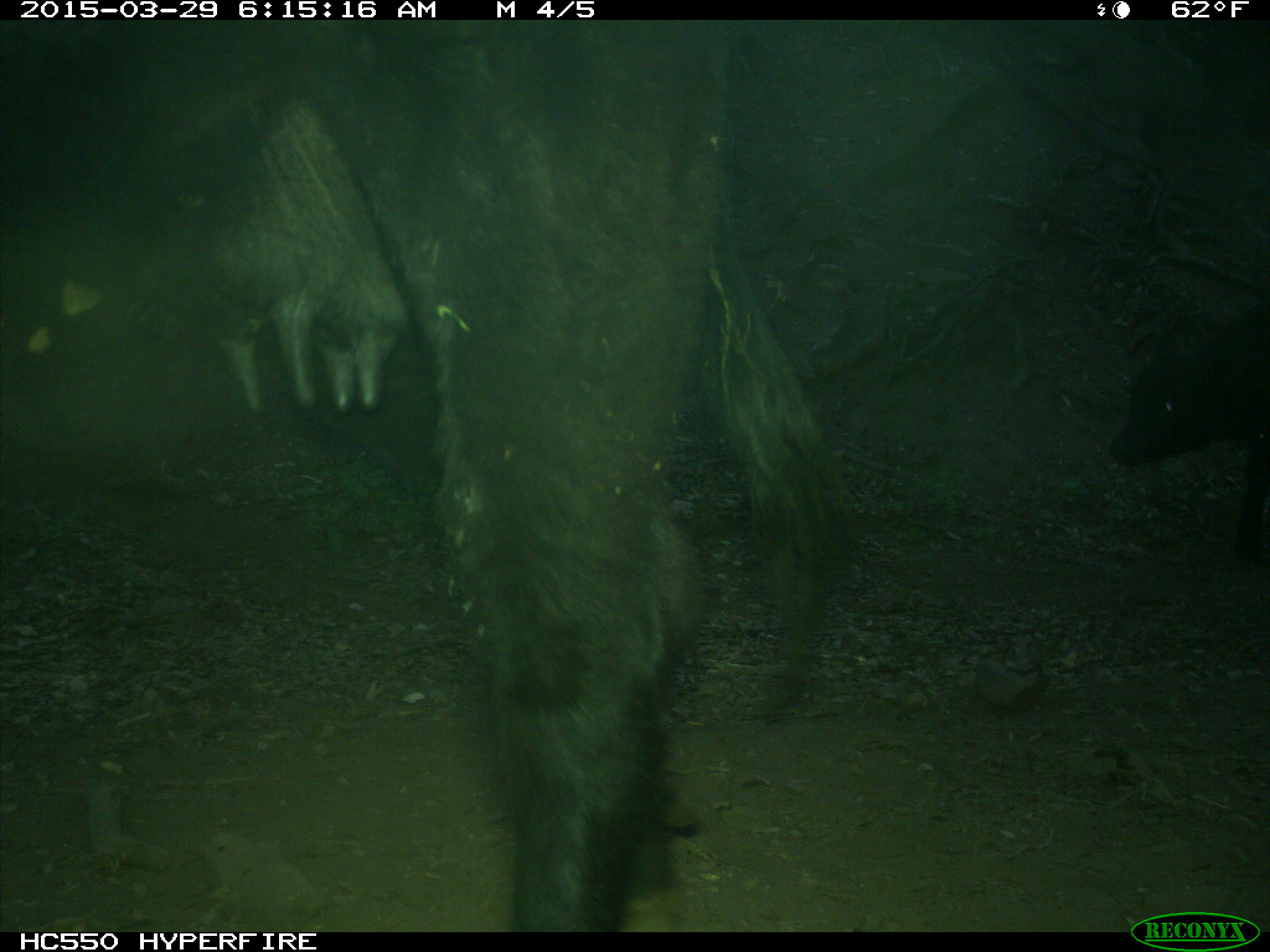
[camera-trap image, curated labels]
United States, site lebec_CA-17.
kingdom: Animalia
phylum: Chordata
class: Mammalia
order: Artiodactyla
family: Bovidae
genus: Bos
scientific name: Bos taurus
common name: domestic cow